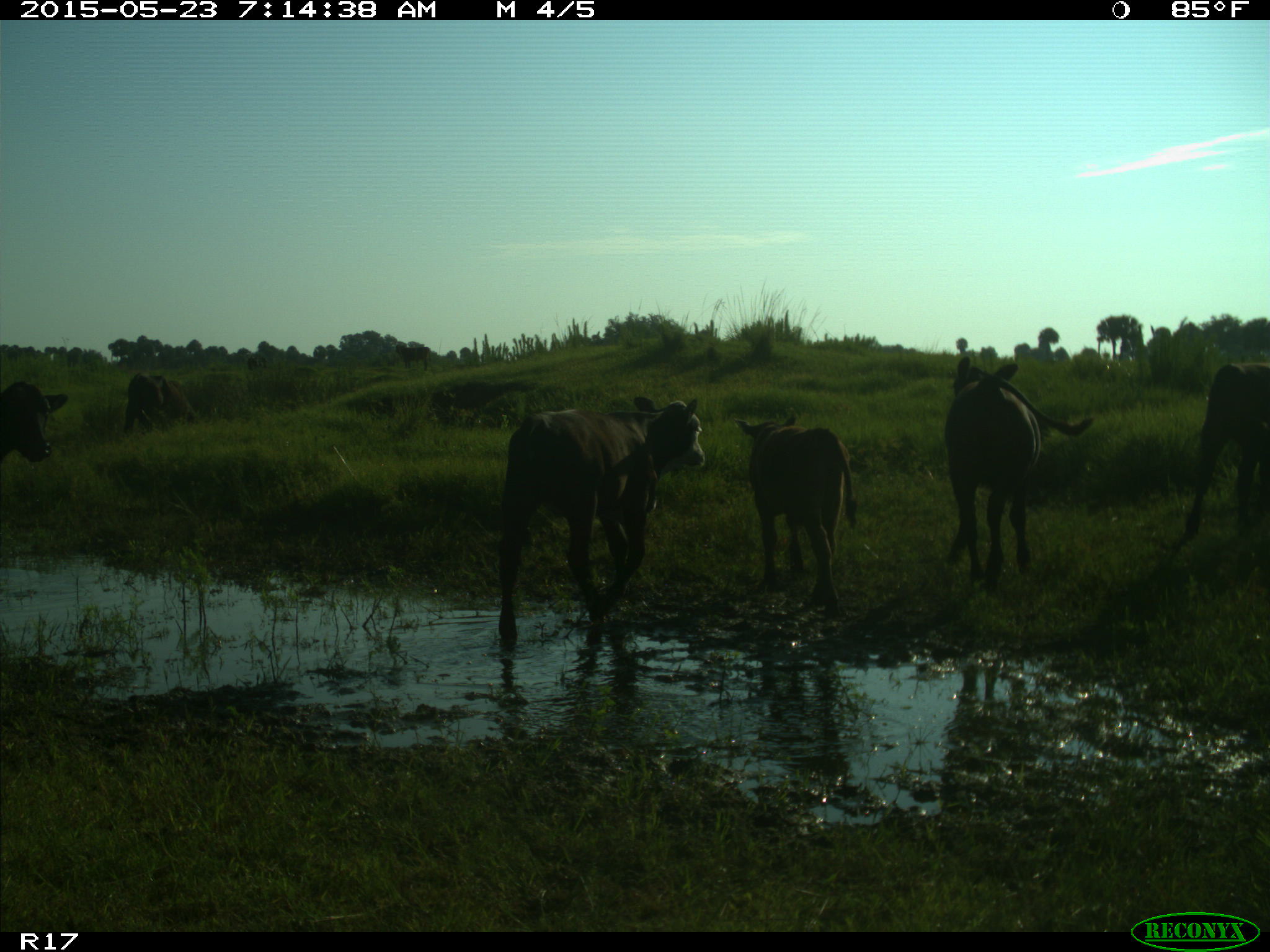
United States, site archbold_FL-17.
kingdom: Animalia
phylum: Chordata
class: Mammalia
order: Artiodactyla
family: Bovidae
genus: Bos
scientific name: Bos taurus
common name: domestic cow